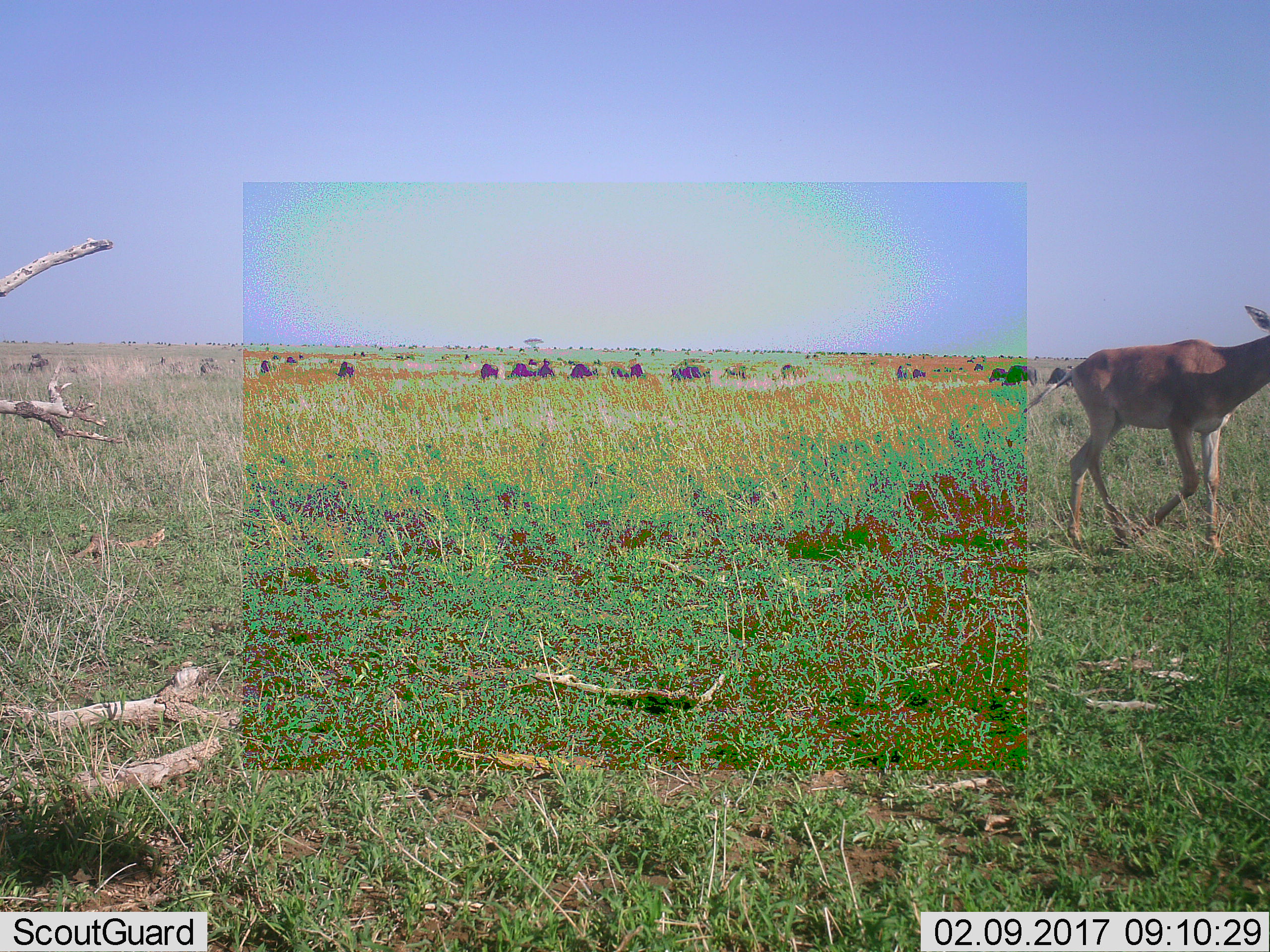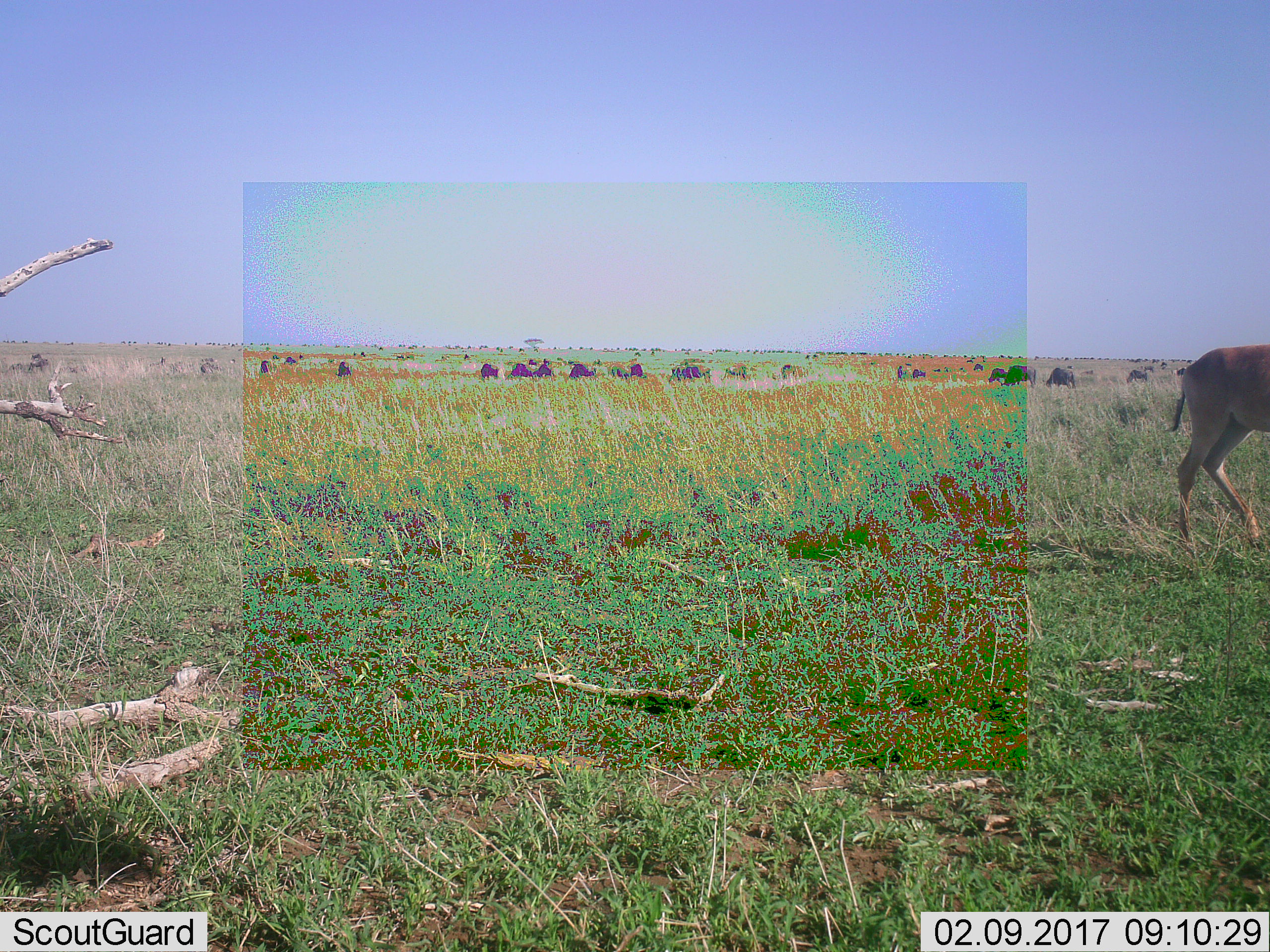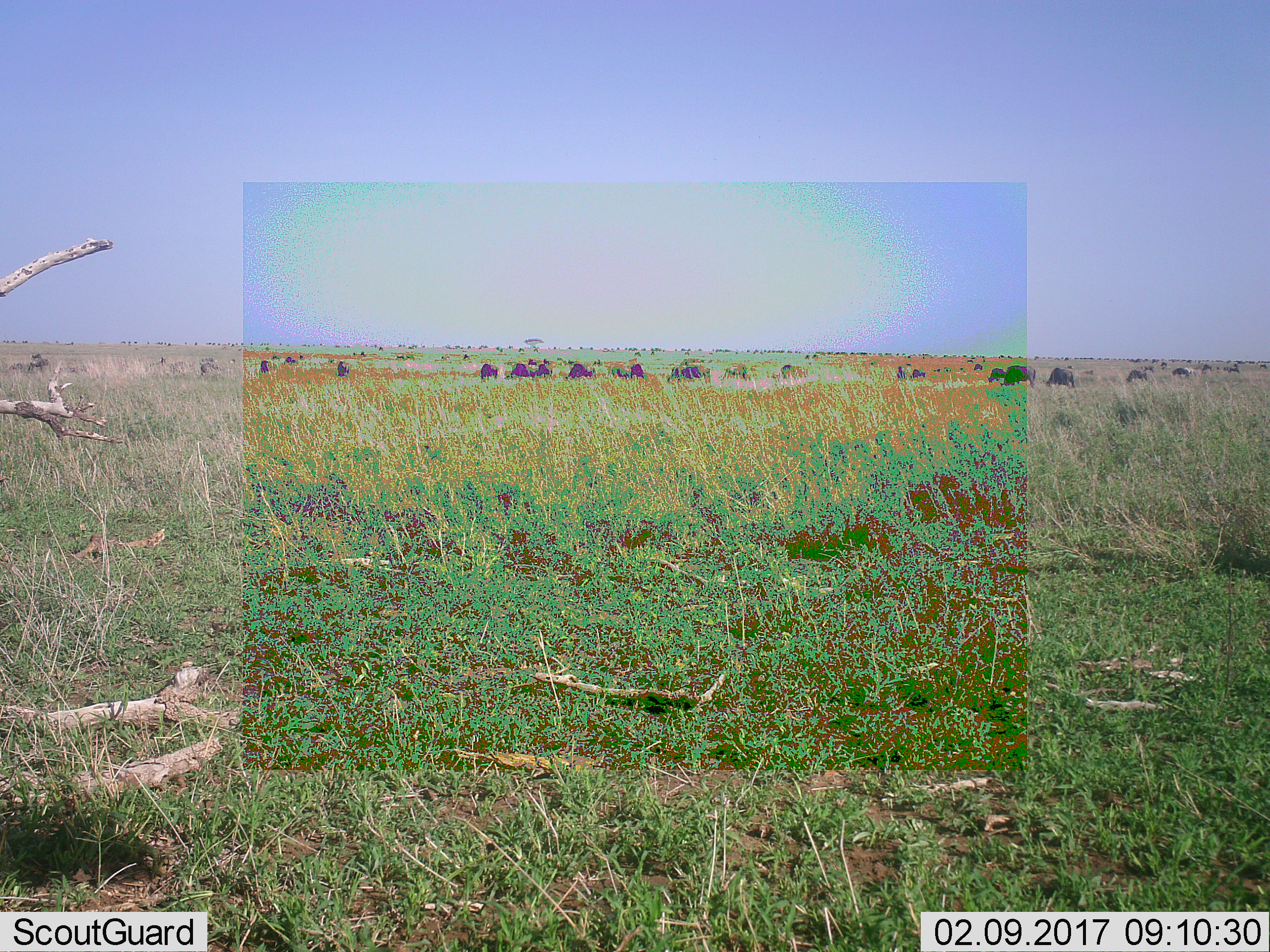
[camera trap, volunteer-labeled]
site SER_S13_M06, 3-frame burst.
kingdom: Animalia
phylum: Chordata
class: Mammalia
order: Artiodactyla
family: Bovidae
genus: Connochaetes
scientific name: Connochaetes taurinus taurinus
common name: blue wildebeest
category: wildebeestblue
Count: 11-50.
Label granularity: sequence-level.